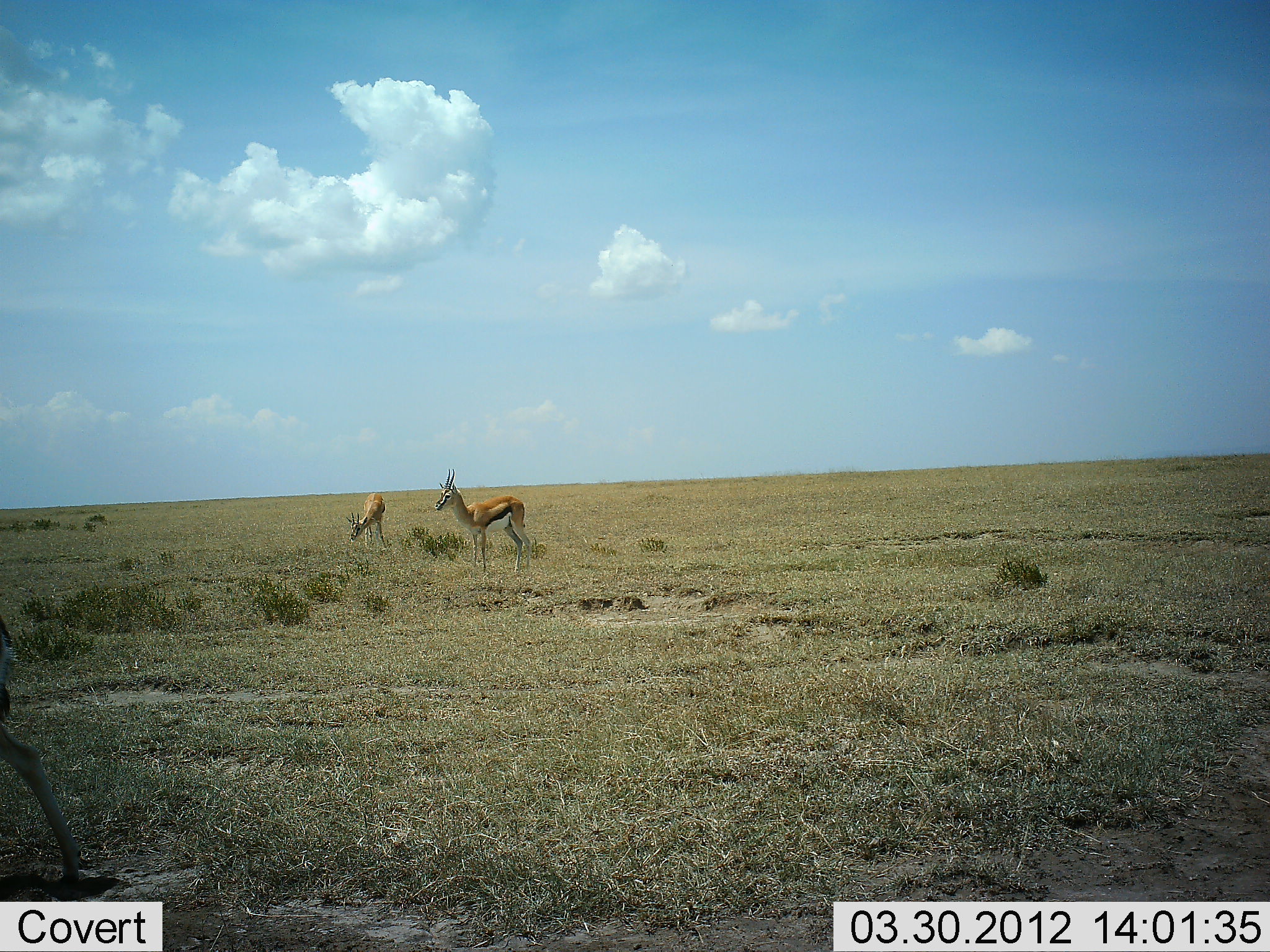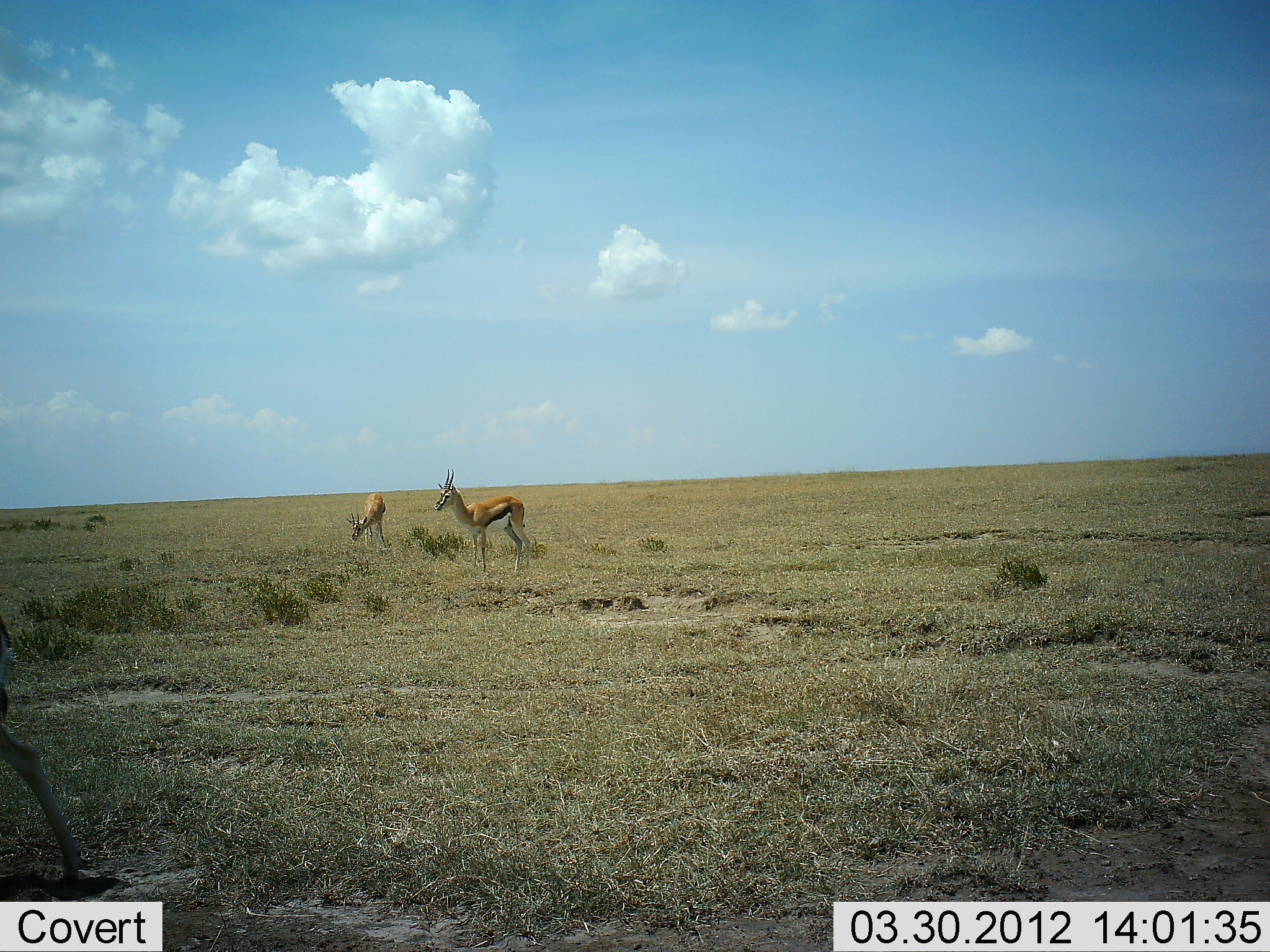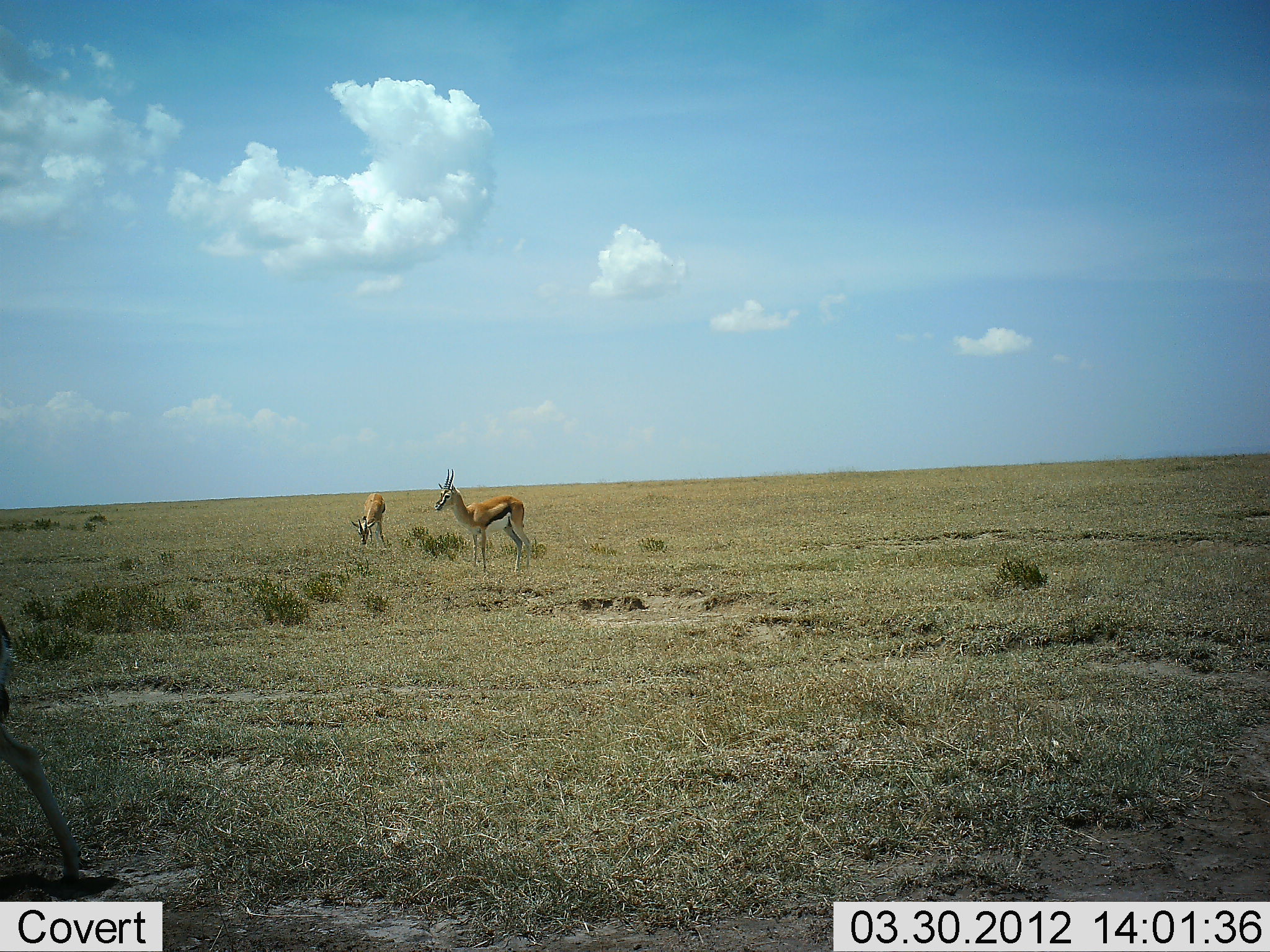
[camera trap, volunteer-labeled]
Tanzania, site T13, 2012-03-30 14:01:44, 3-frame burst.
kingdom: Animalia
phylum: Chordata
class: Mammalia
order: Artiodactyla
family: Bovidae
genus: Eudorcas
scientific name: Eudorcas thomsonii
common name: thomson's gazelle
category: gazellethomsons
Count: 2.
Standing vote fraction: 81%.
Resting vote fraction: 0%.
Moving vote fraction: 0%.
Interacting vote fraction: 0%.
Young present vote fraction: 0%.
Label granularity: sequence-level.